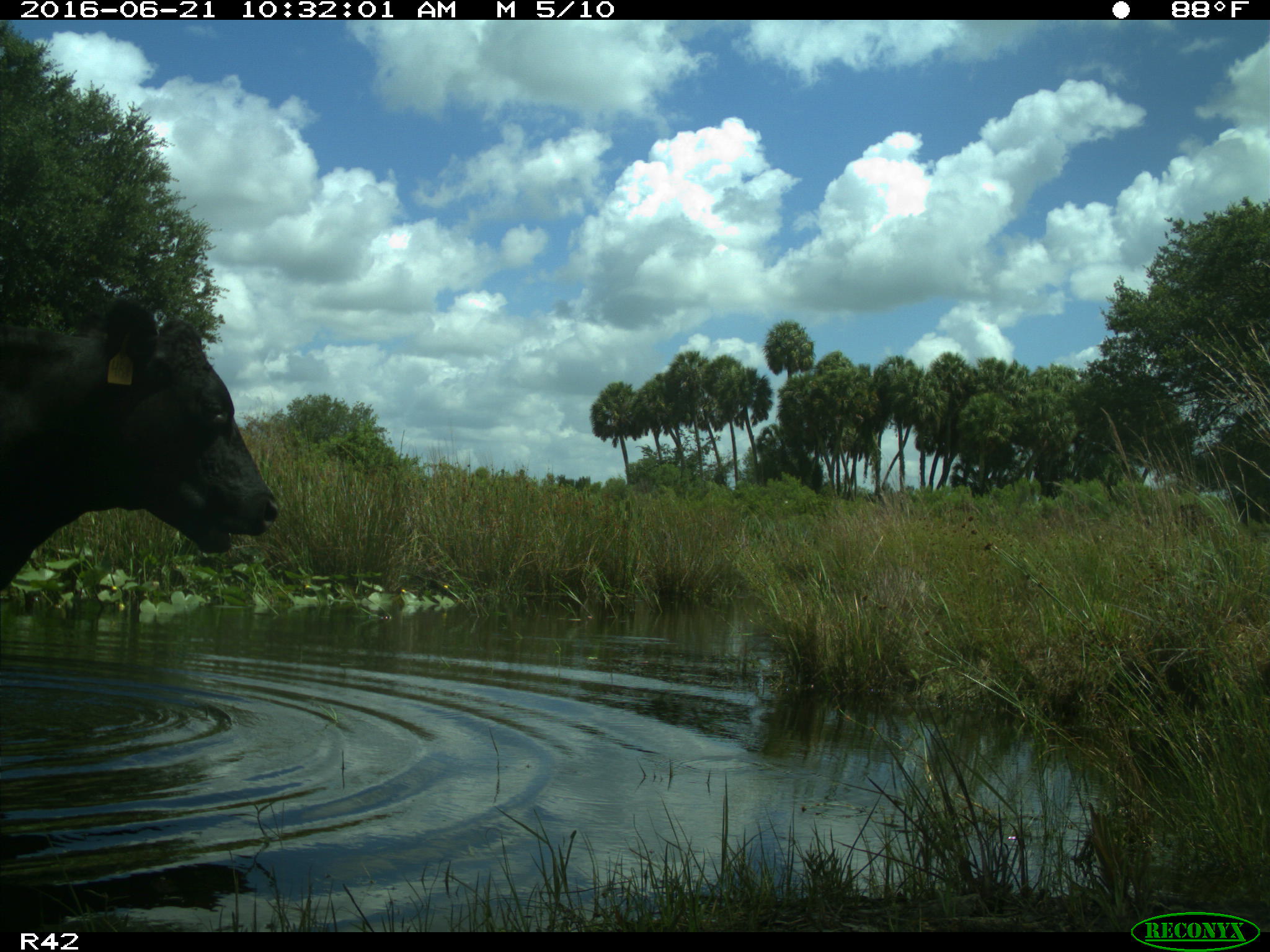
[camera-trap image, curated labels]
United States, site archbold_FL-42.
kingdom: Animalia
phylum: Chordata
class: Mammalia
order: Artiodactyla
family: Bovidae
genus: Bos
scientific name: Bos taurus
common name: domestic cow